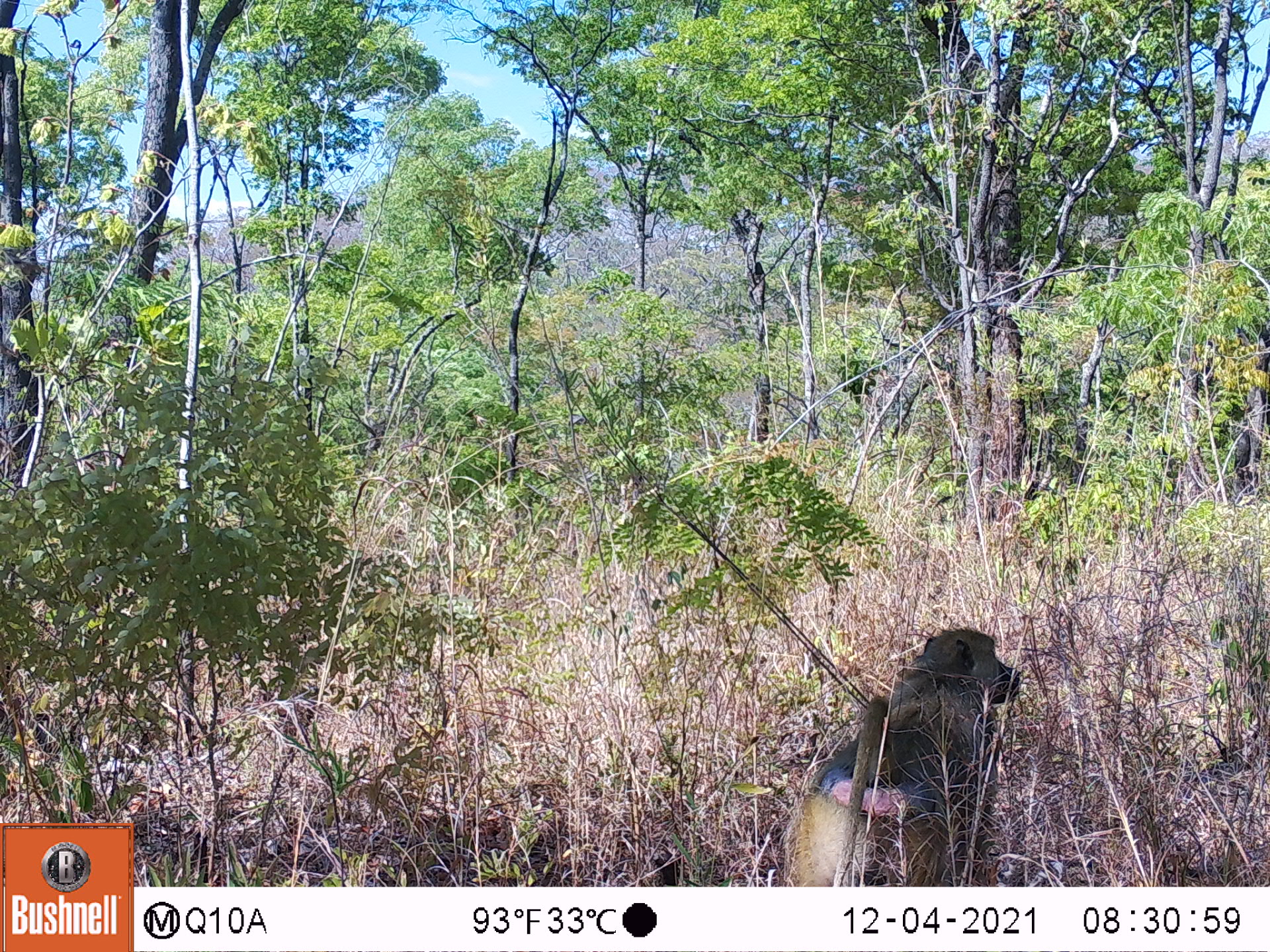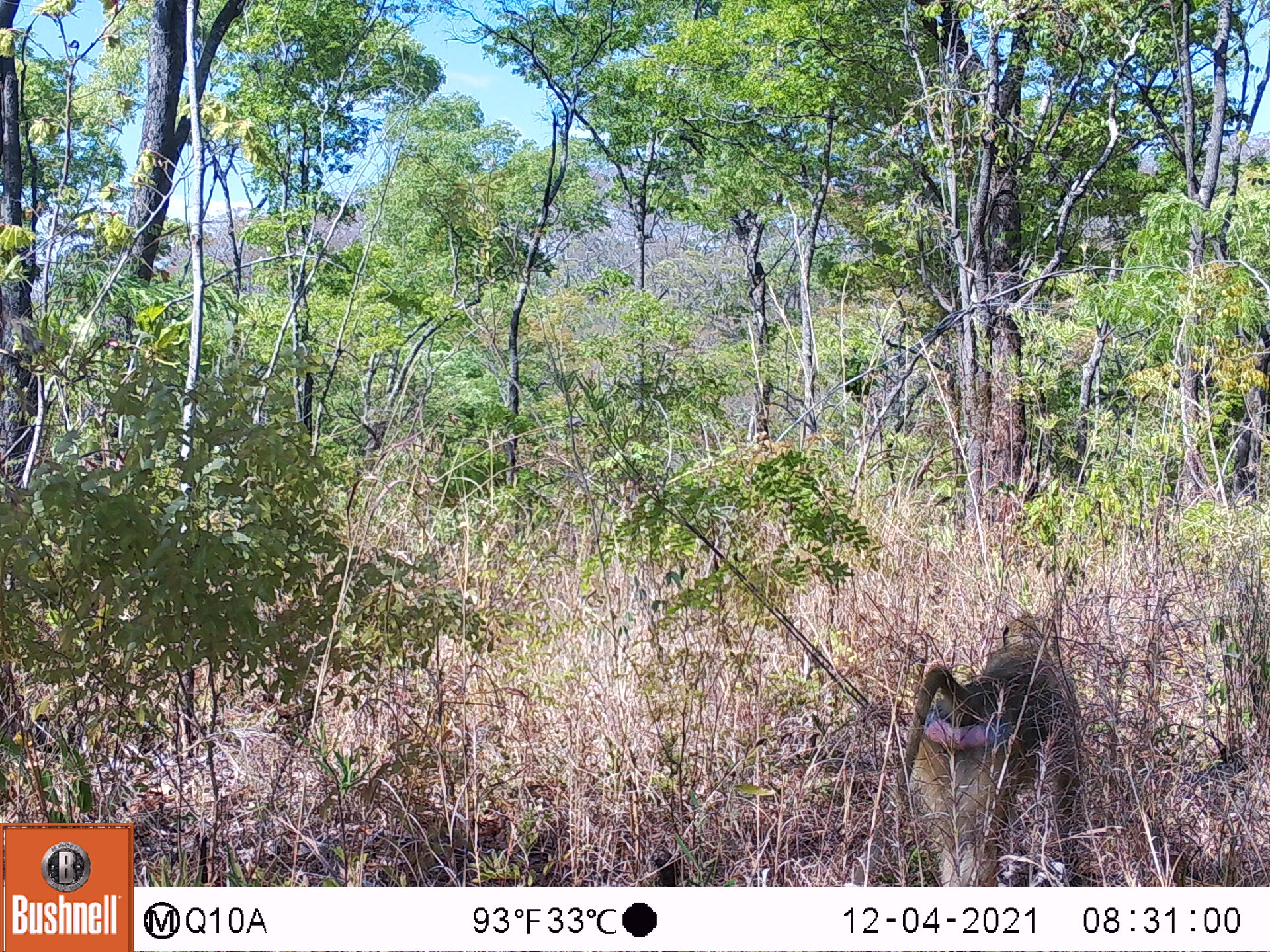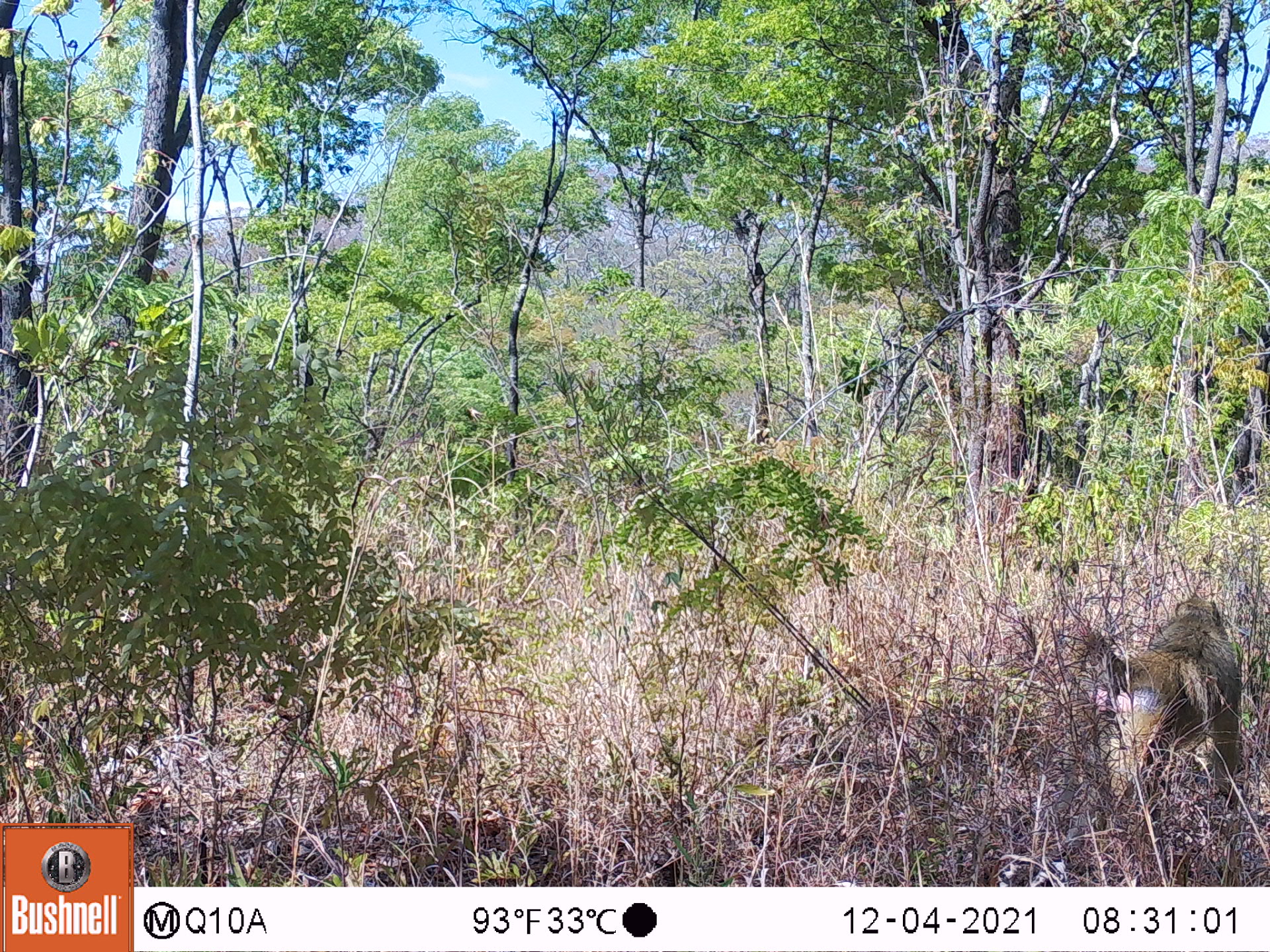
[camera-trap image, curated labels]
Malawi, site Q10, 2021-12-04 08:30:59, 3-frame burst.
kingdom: Animalia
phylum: Chordata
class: Mammalia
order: Primates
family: Cercopithecidae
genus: Papio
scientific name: Papio cynocephalus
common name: yellow baboon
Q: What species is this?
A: Yellow baboon (Papio cynocephalus).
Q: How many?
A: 1.